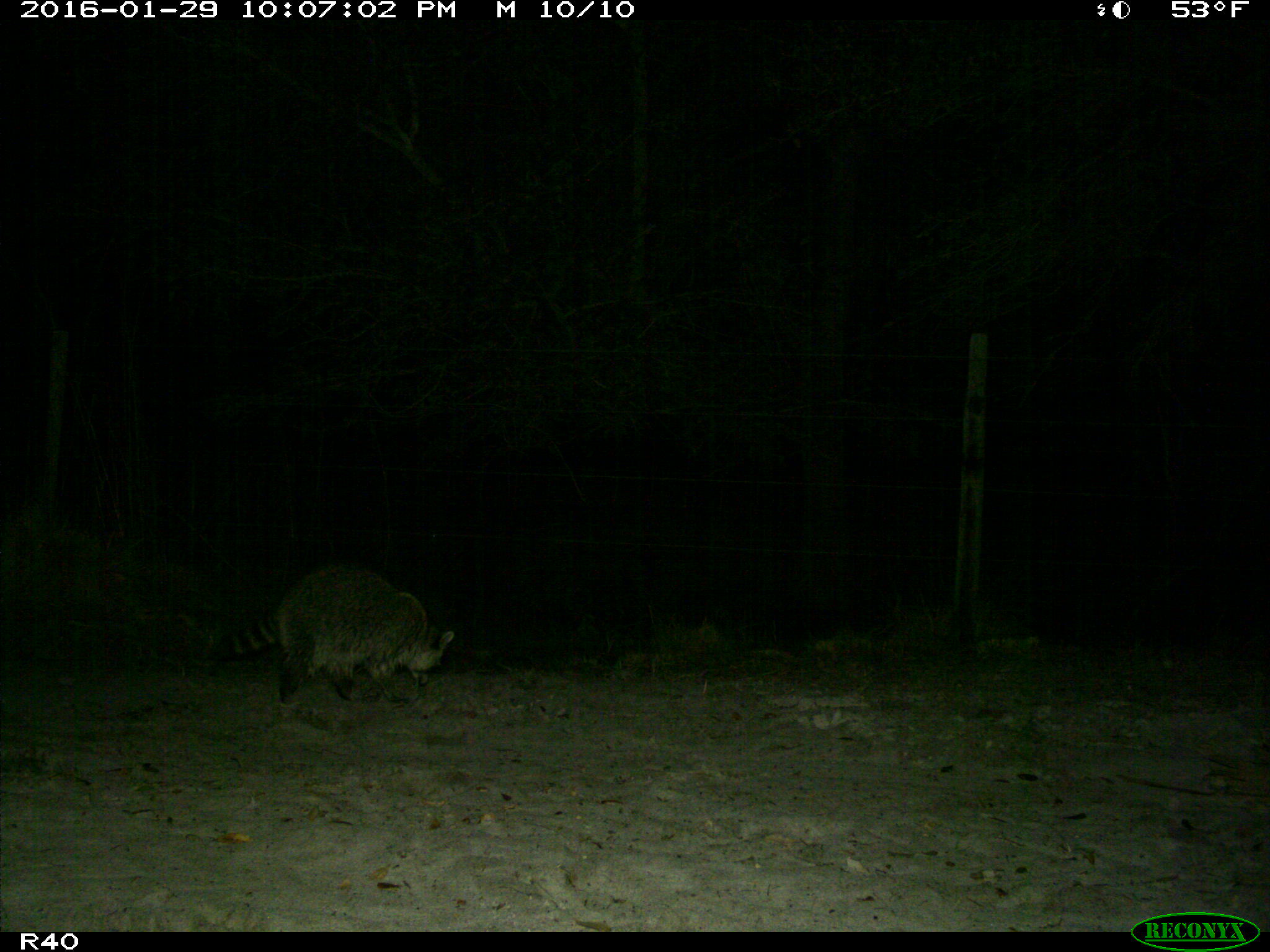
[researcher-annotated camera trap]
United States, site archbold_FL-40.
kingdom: Animalia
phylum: Chordata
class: Mammalia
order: Carnivora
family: Procyonidae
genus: Procyon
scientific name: Procyon lotor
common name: common raccoon